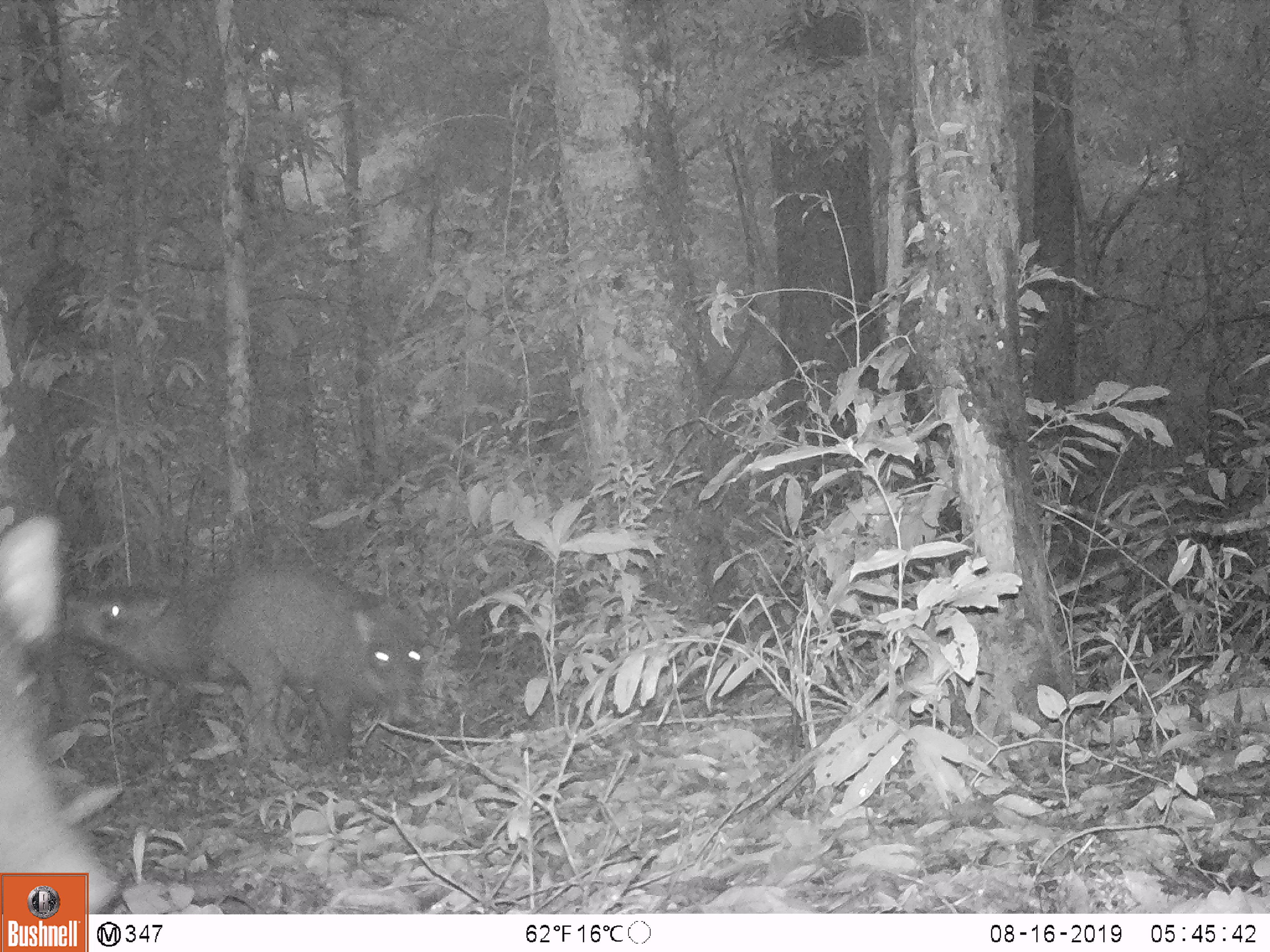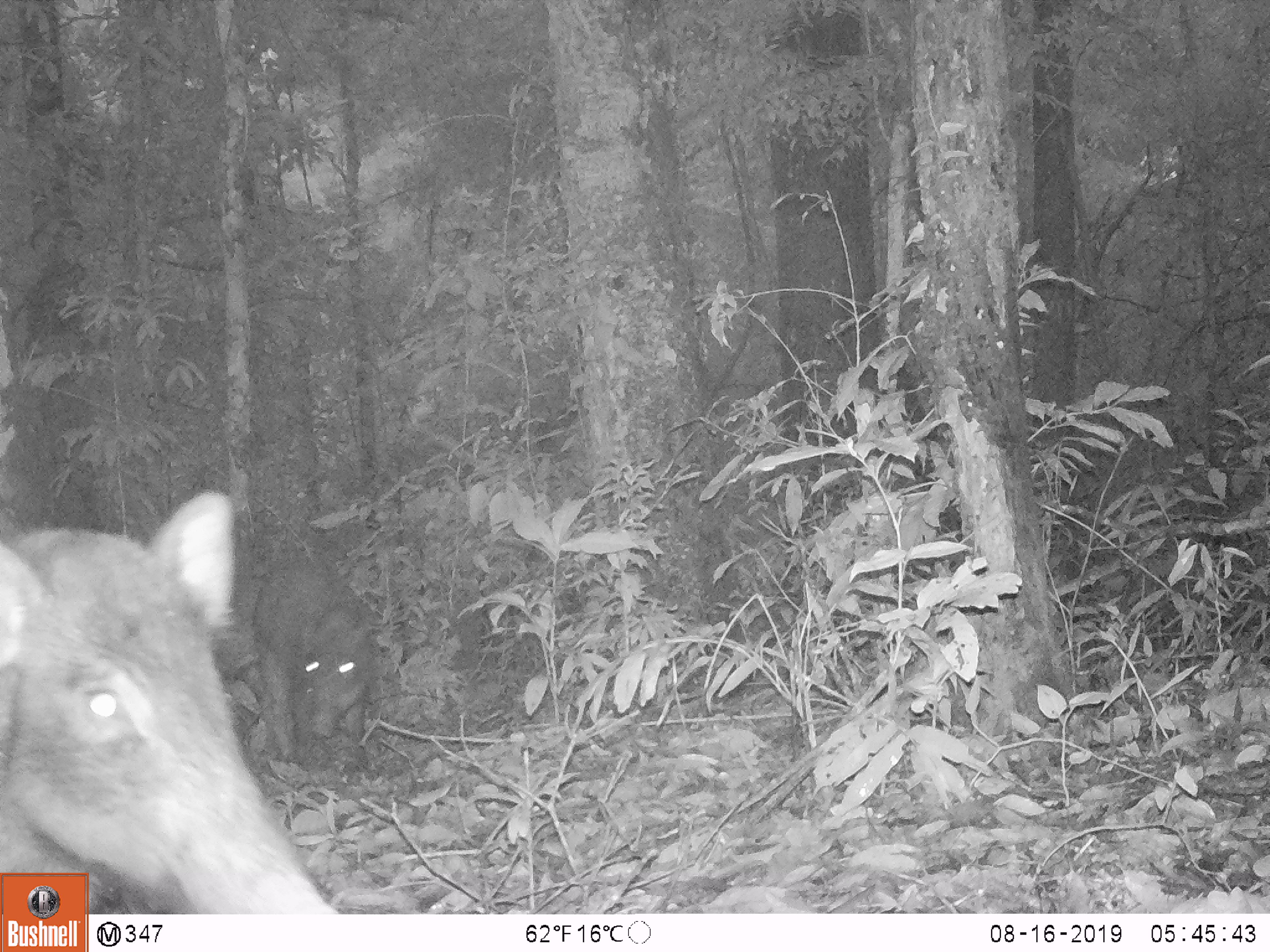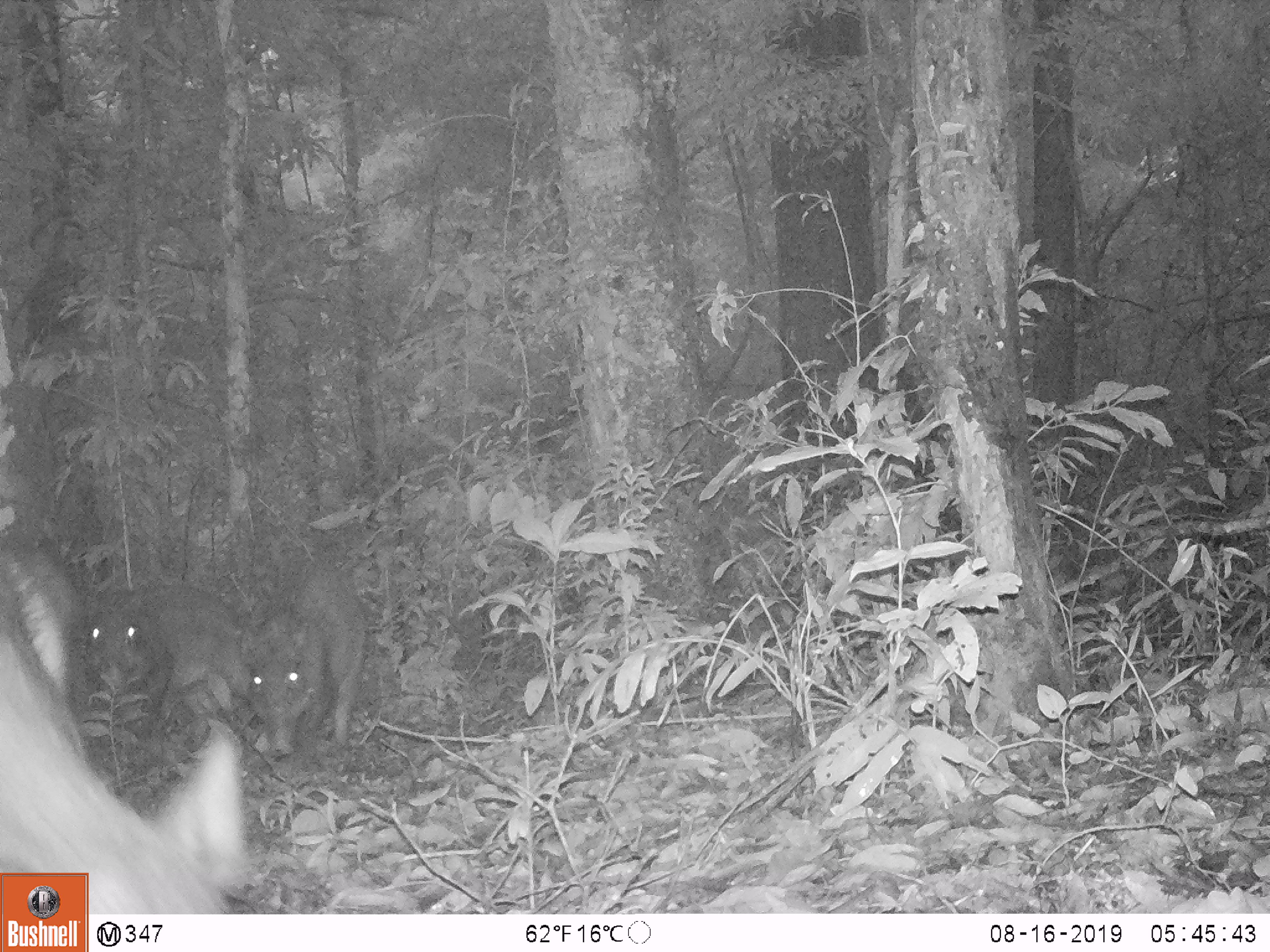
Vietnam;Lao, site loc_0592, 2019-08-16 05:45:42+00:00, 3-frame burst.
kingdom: Animalia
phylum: Chordata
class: Mammalia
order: Artiodactyla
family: Suidae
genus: Sus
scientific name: Sus scrofa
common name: eurasian wild pig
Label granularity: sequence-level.